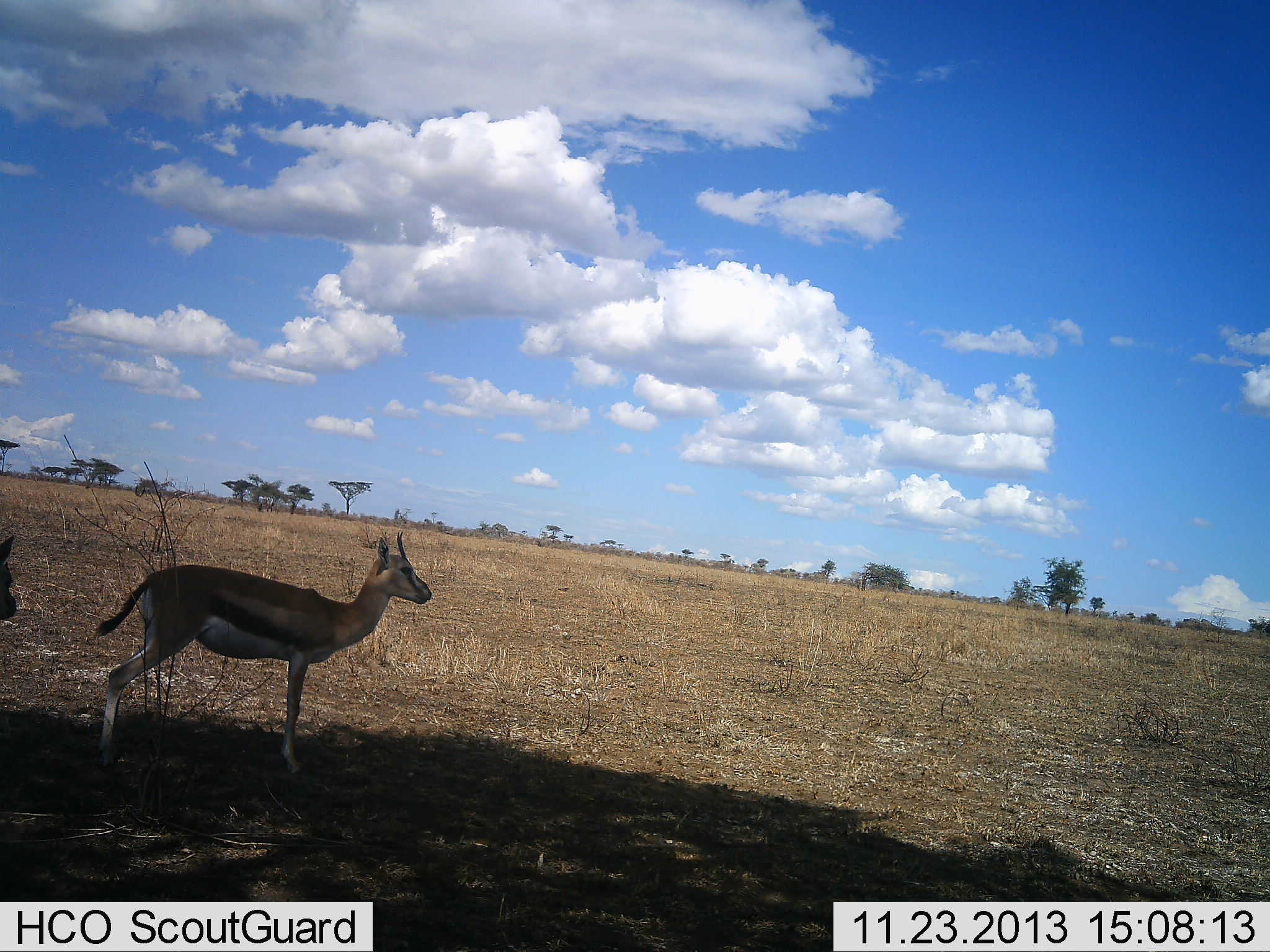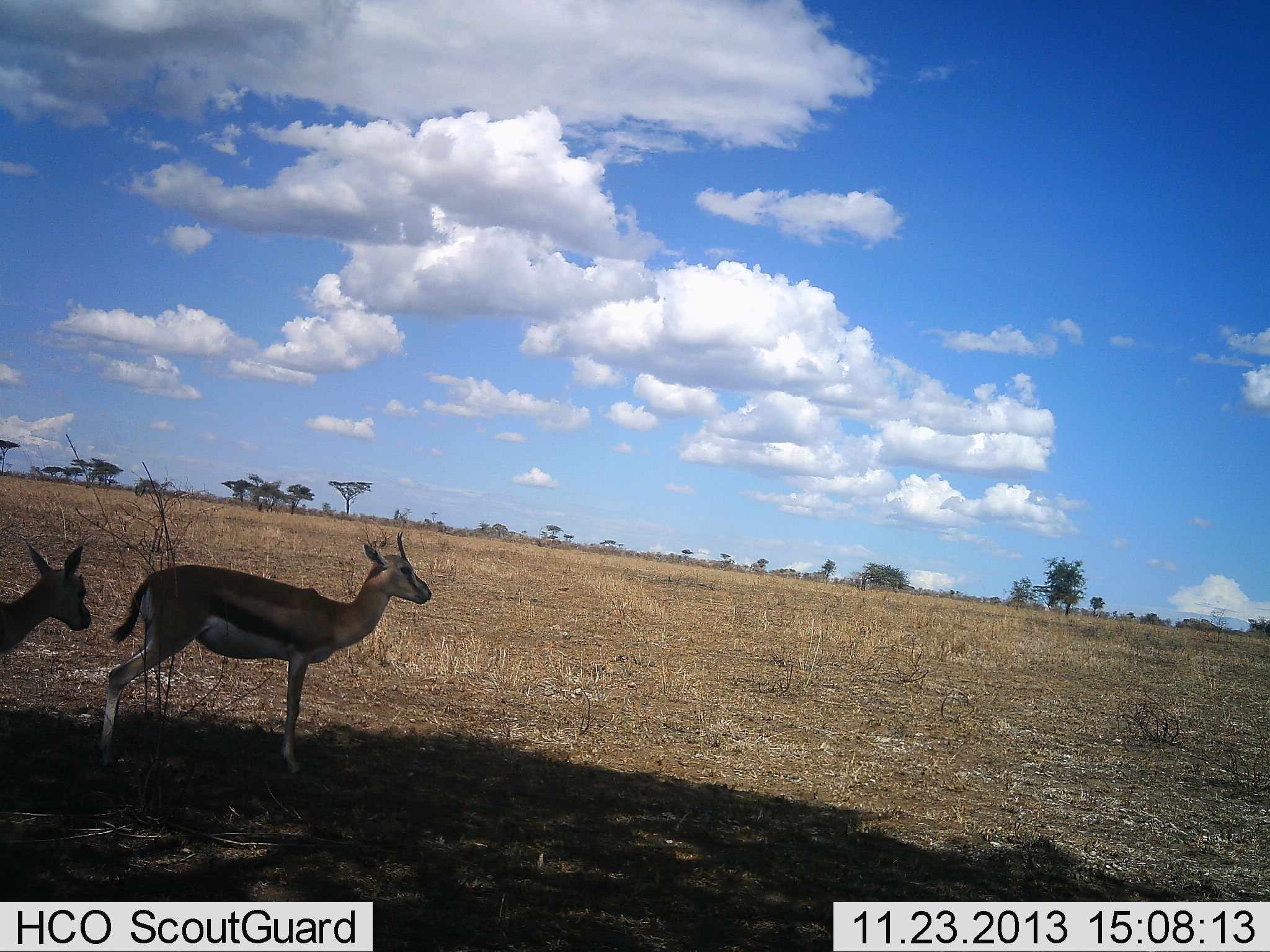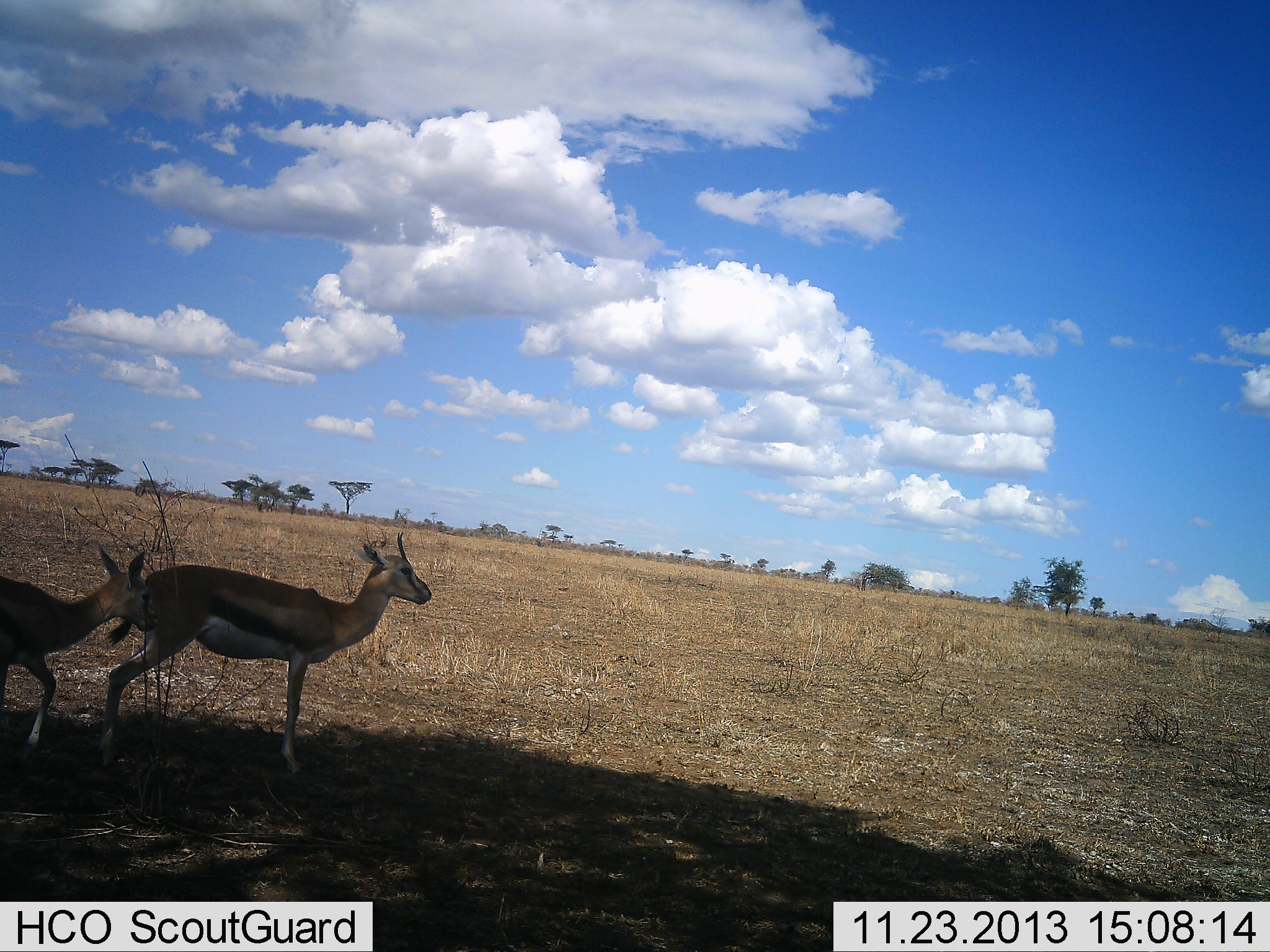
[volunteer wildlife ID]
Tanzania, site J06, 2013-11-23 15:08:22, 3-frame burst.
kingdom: Animalia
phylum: Chordata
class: Mammalia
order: Artiodactyla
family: Bovidae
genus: Eudorcas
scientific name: Eudorcas thomsonii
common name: thomson's gazelle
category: gazellethomsons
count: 2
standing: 90%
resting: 10%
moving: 70%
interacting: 0%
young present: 0%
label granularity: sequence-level